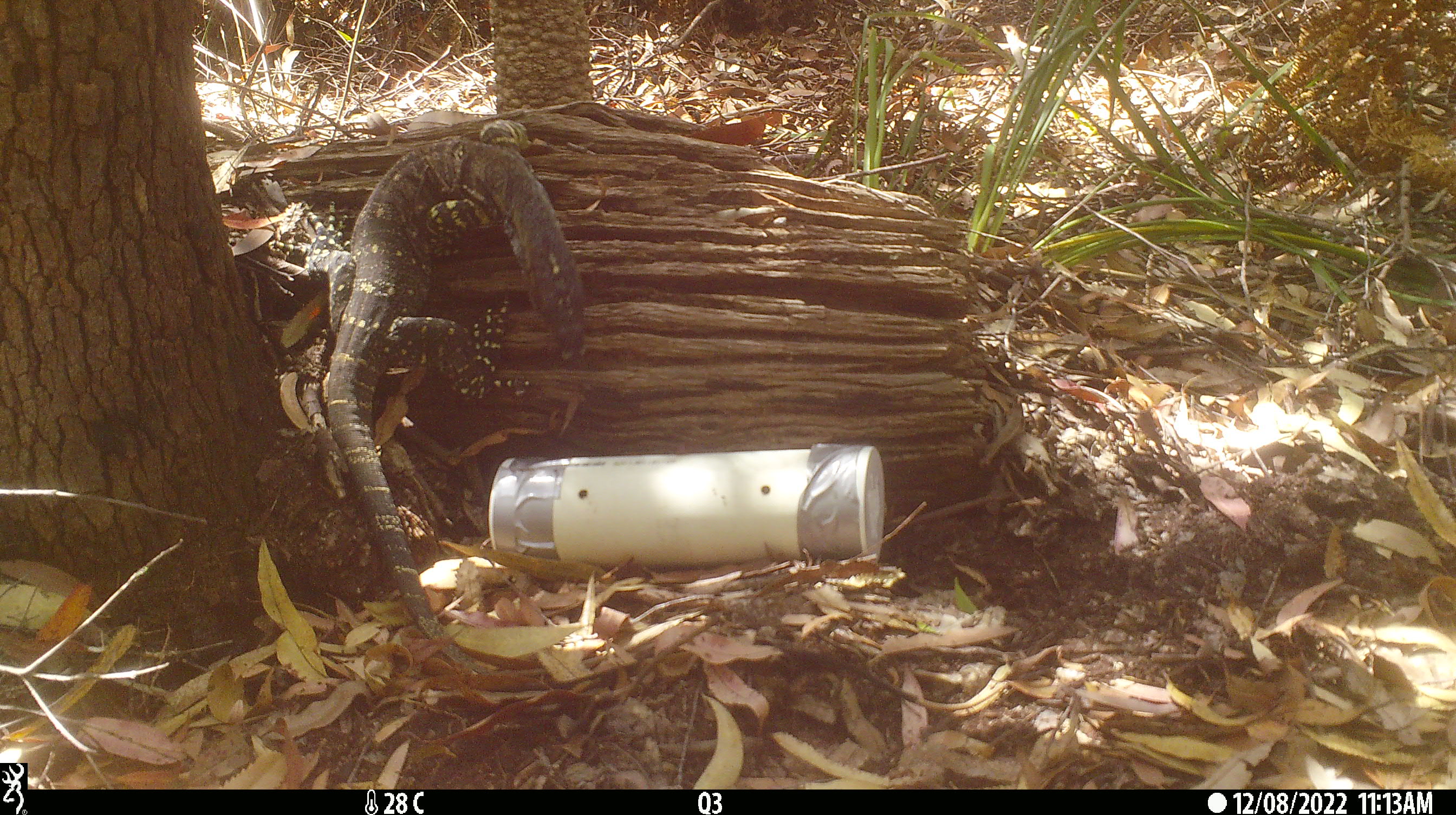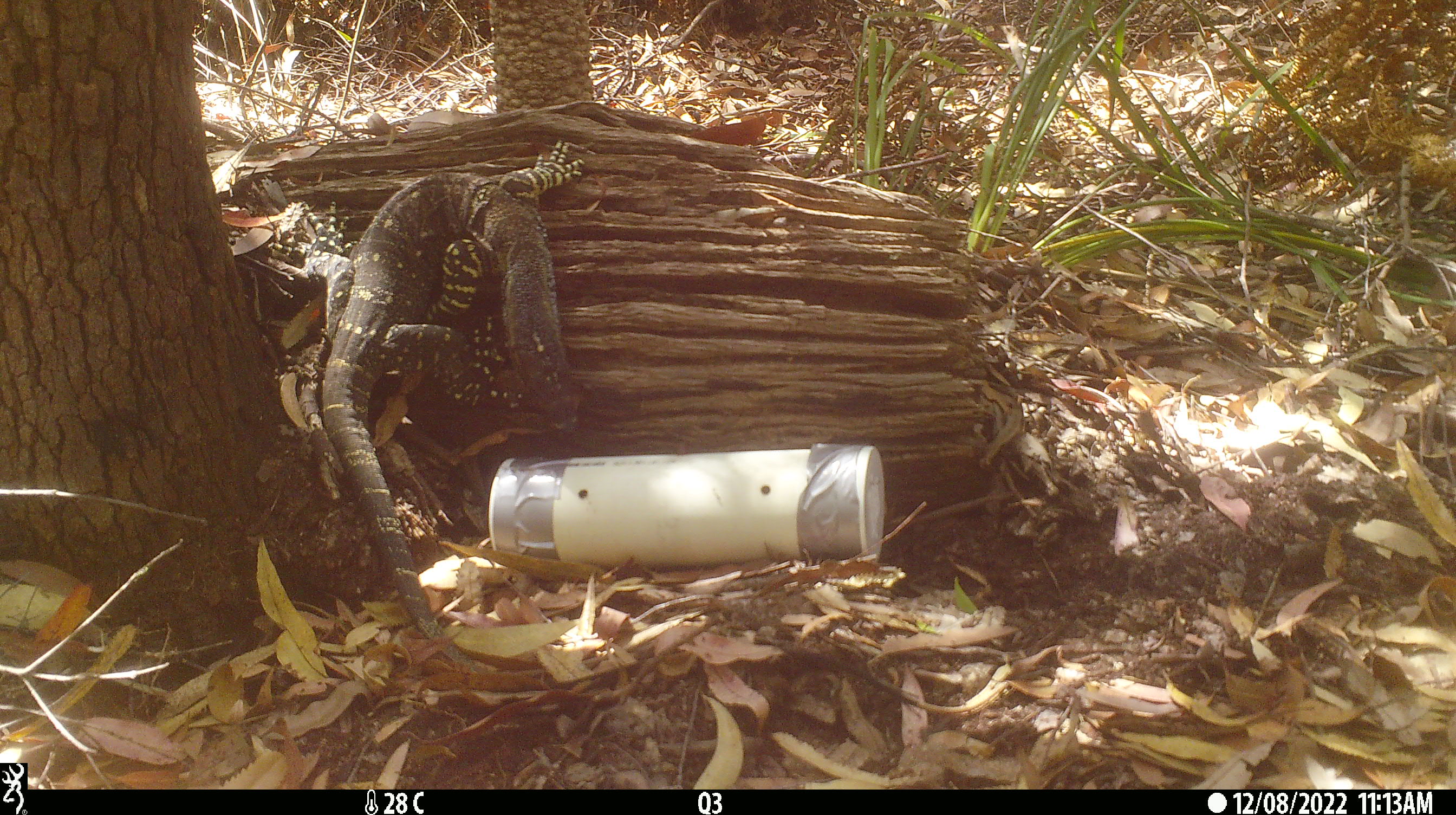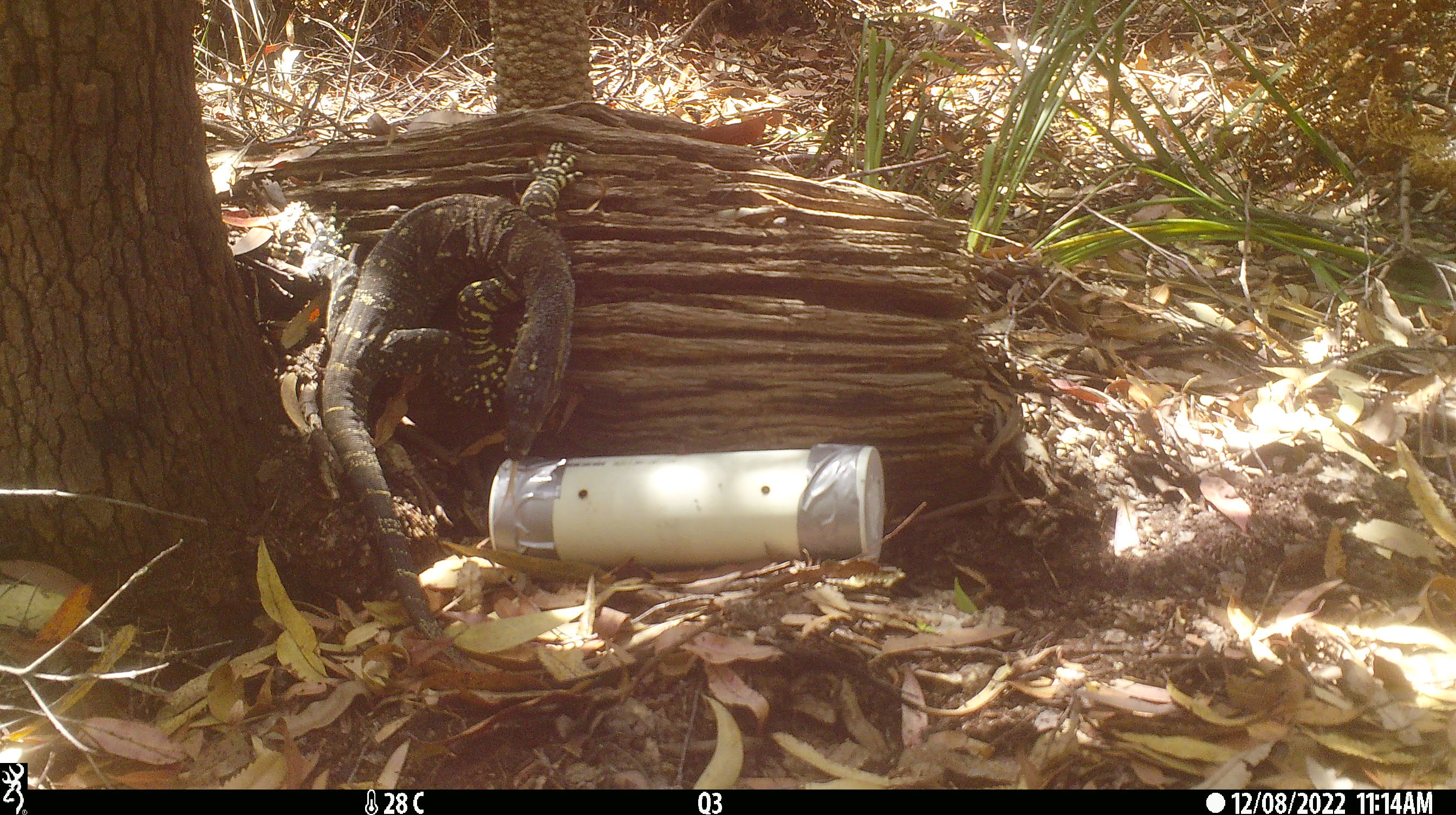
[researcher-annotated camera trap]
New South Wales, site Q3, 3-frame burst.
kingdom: Animalia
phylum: Chordata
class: Reptilia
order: Squamata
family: Varanidae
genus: Varanus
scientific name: Varanus varius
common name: lace monitor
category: goanna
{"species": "goanna (lace monitor) (Varanus varius)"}